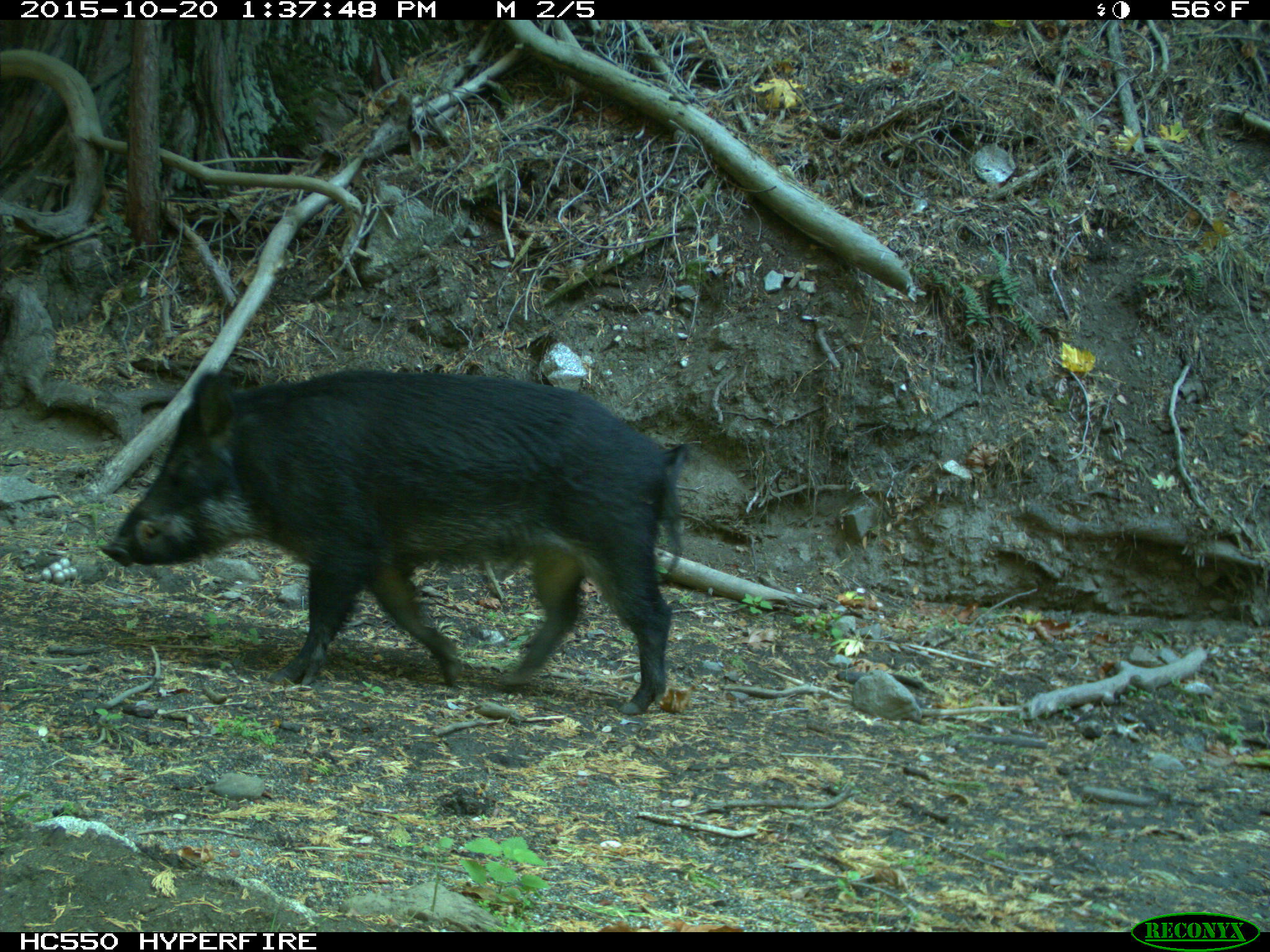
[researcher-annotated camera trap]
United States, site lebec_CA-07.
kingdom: Animalia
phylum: Chordata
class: Mammalia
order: Artiodactyla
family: Suidae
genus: Sus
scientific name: Sus scrofa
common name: wild boar